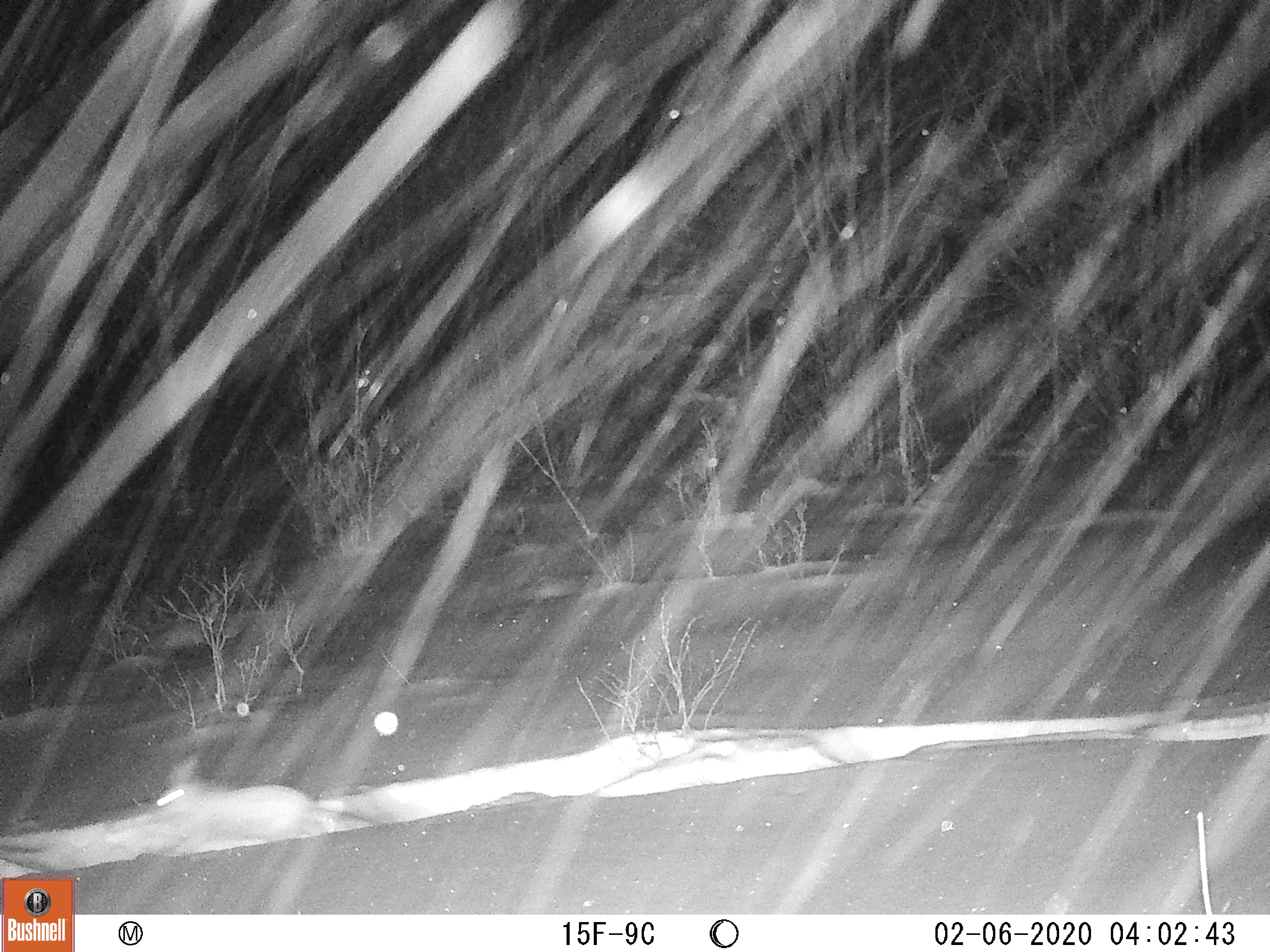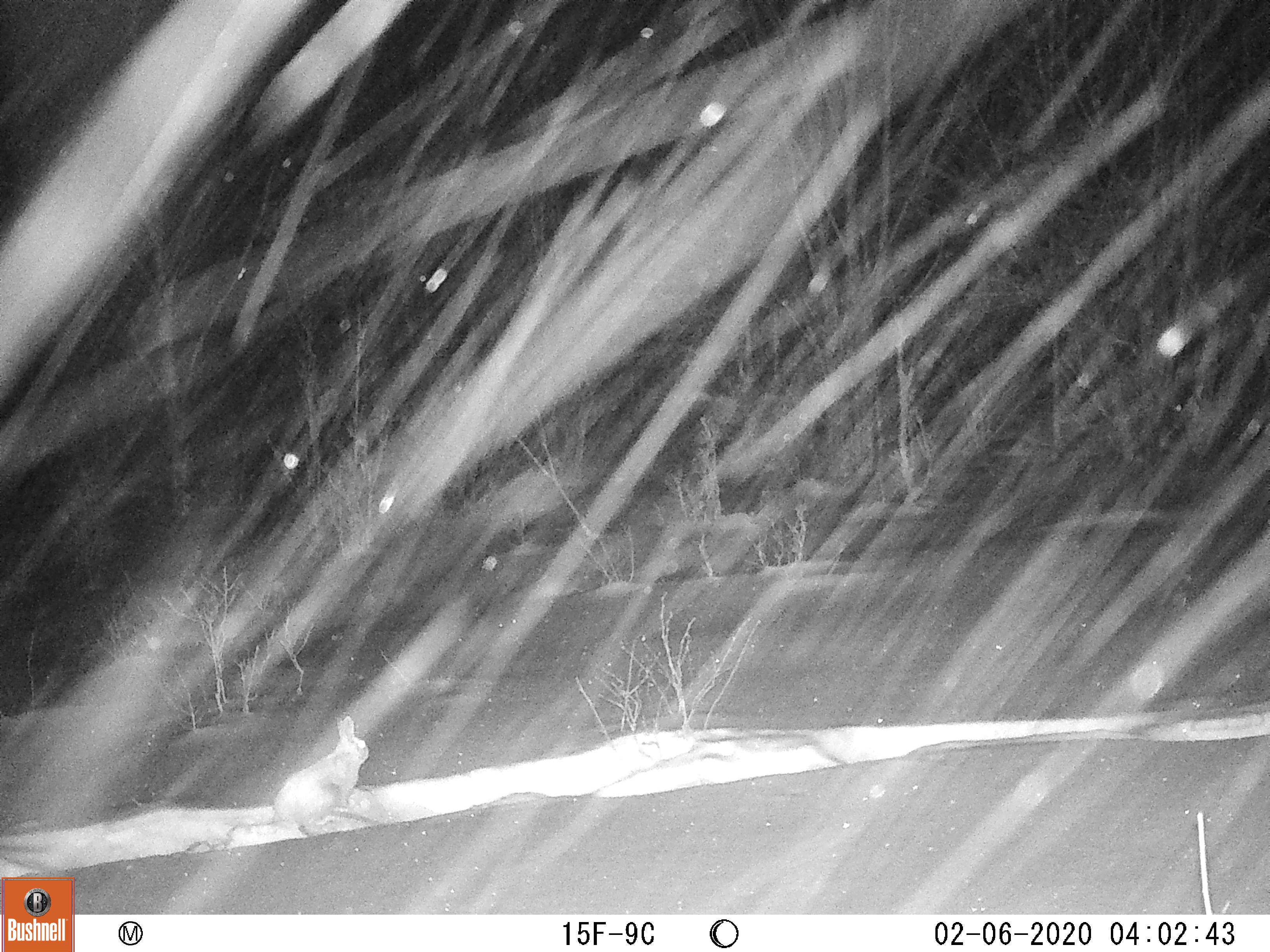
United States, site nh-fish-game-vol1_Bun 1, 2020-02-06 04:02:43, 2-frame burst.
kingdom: Animalia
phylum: Chordata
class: Mammalia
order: Lagomorpha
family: Leporidae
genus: Lepus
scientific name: Lepus americanus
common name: snowshoe hare